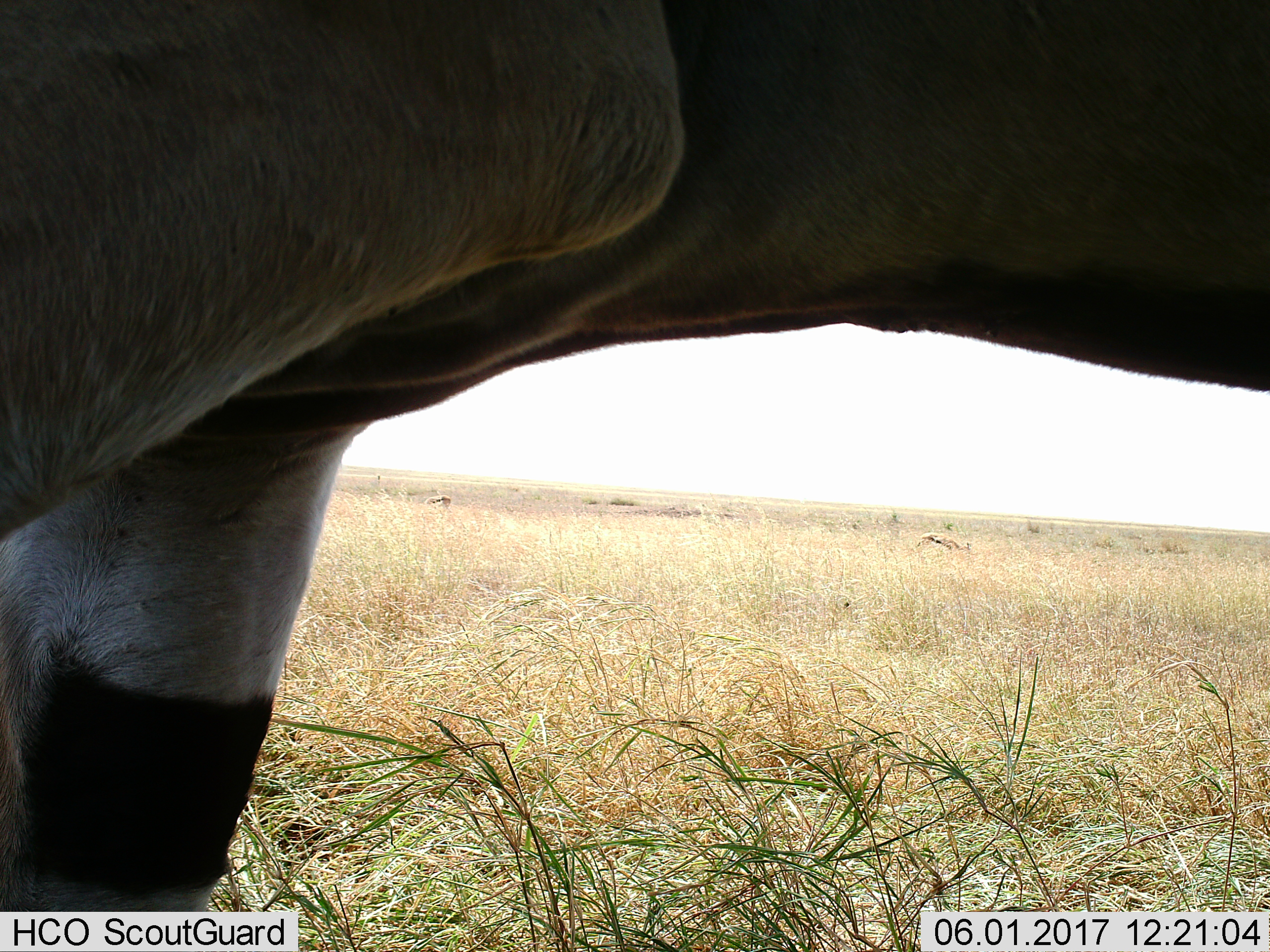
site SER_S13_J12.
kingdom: Animalia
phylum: Chordata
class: Mammalia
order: Perissodactyla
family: Equidae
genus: Equus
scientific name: Equus quagga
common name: plains zebra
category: zebraplains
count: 1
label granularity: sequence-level